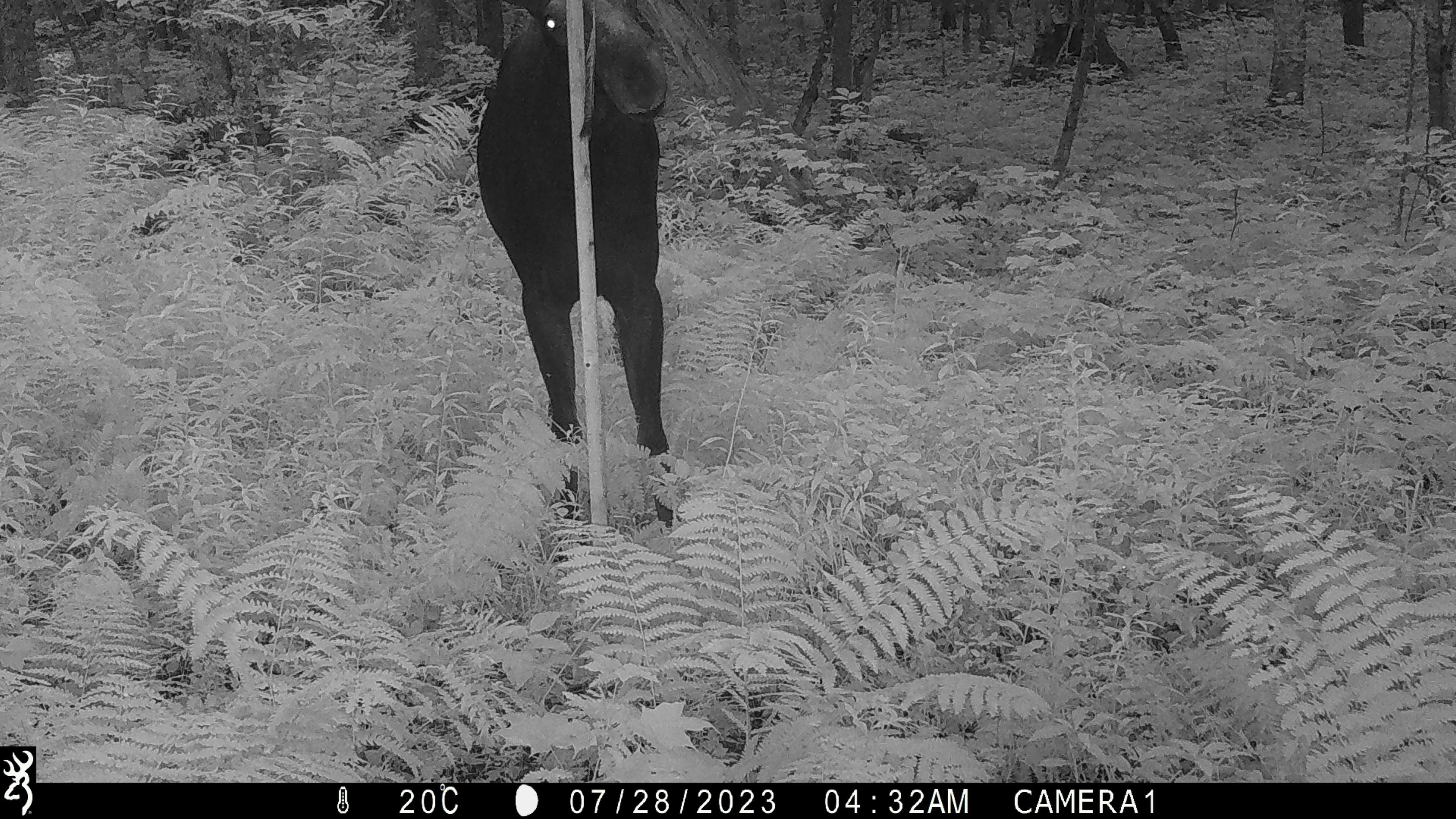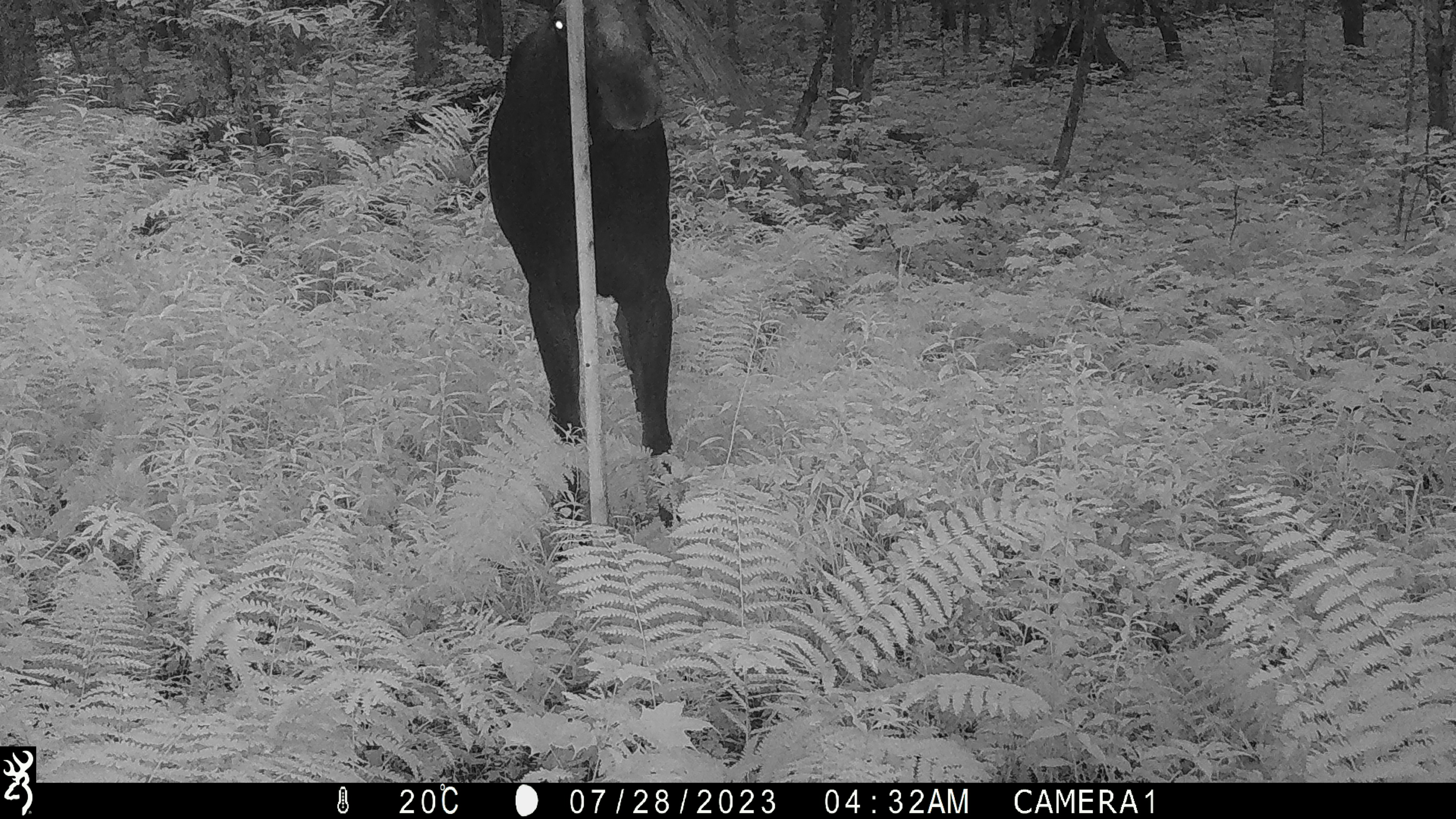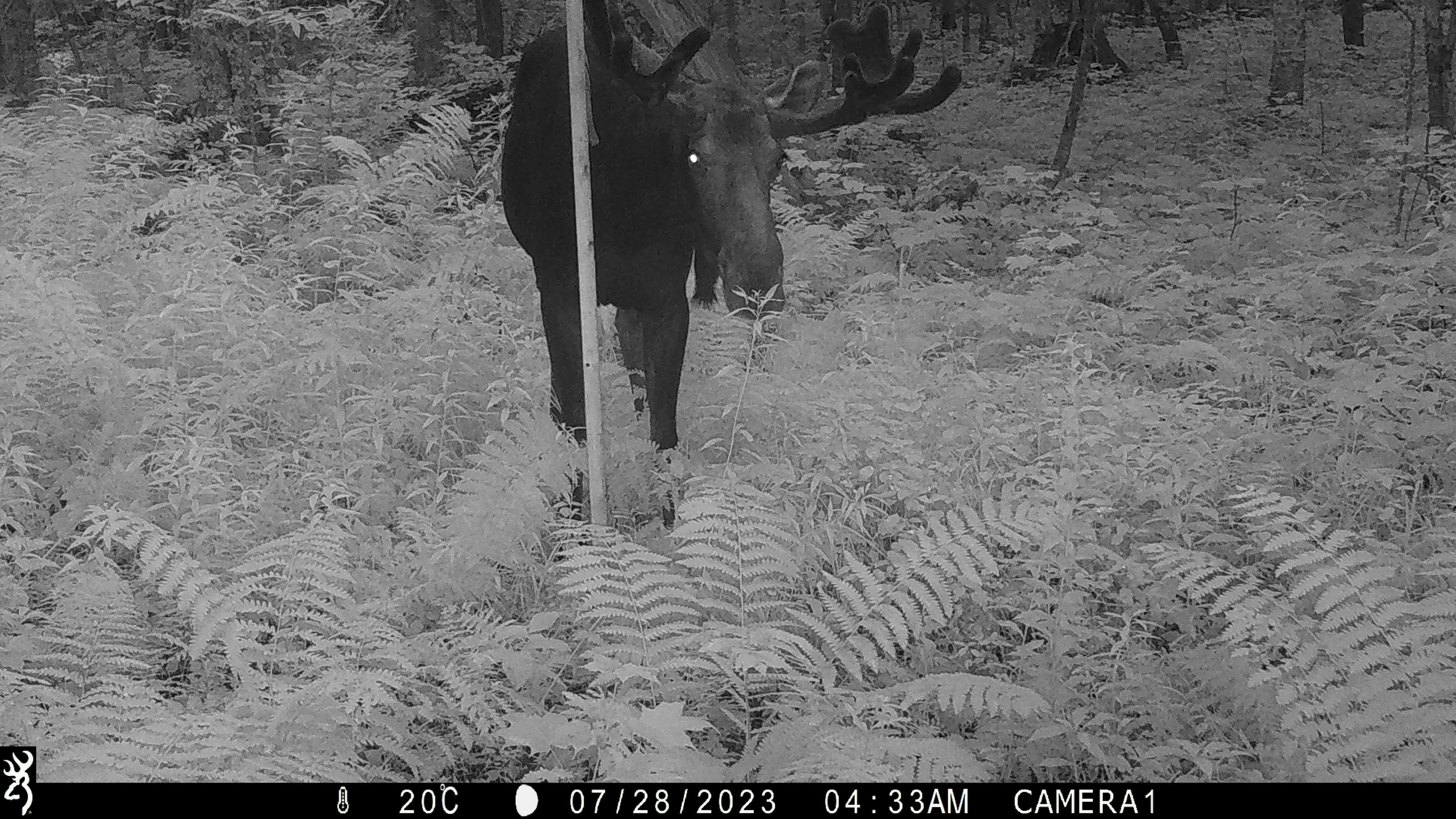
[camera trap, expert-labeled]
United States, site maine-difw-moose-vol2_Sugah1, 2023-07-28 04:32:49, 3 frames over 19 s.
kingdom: Animalia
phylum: Chordata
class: Mammalia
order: Artiodactyla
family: Cervidae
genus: Alces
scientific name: Alces alces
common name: moose